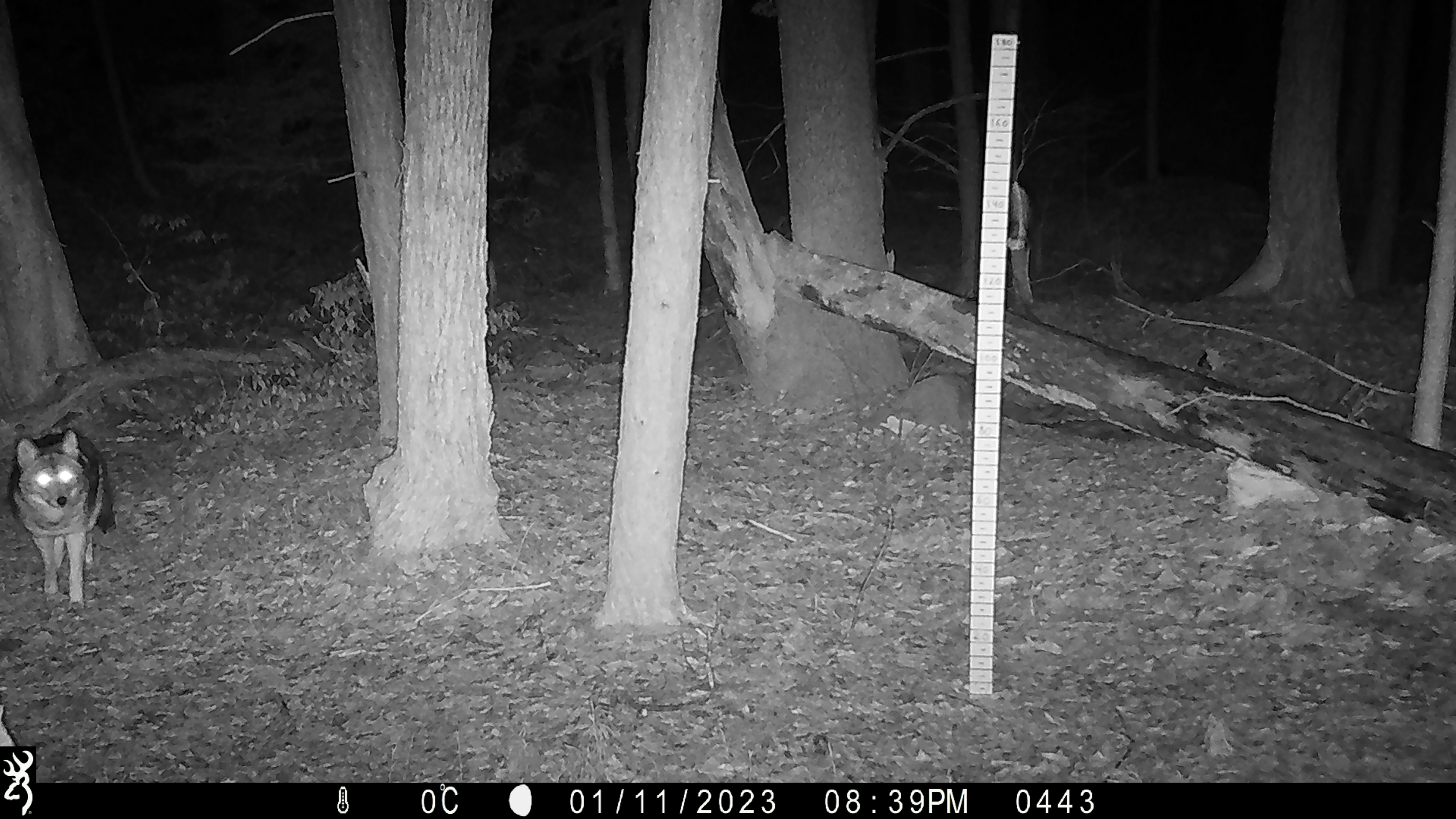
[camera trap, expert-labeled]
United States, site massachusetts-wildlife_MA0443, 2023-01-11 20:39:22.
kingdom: Animalia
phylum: Chordata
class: Mammalia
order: Carnivora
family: Canidae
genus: Canis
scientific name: Canis latrans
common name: coyote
Coyote (Canis latrans).